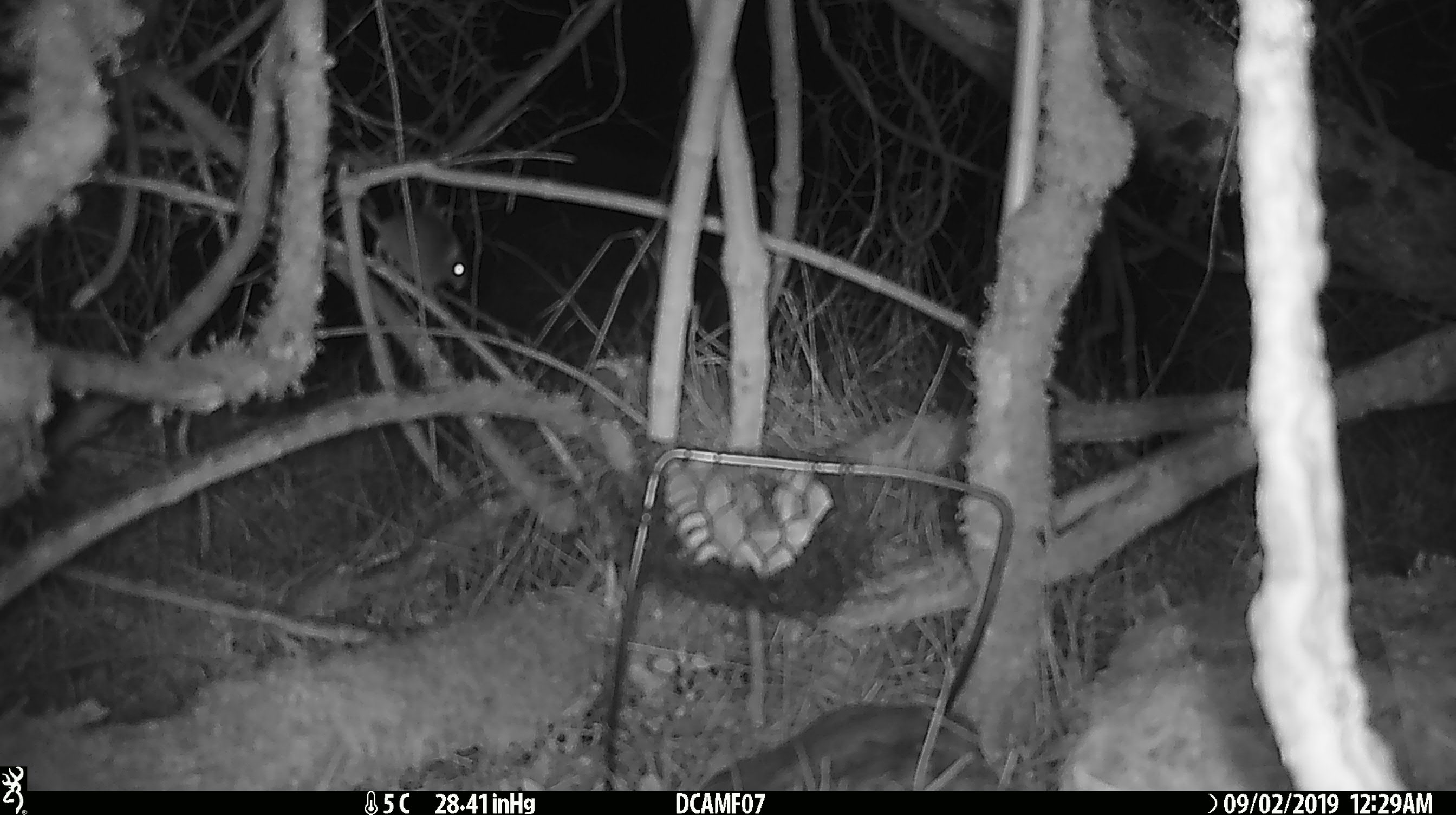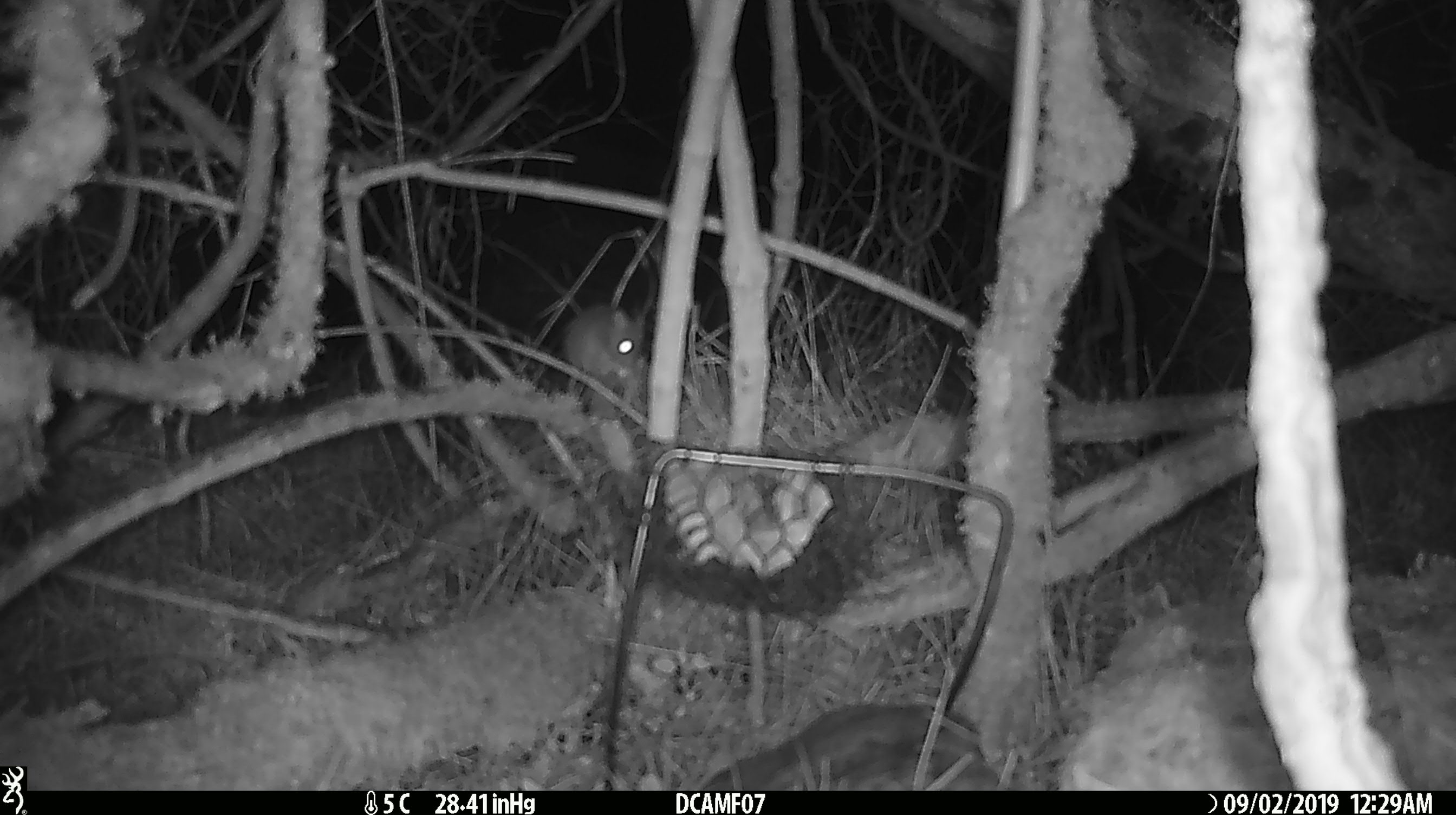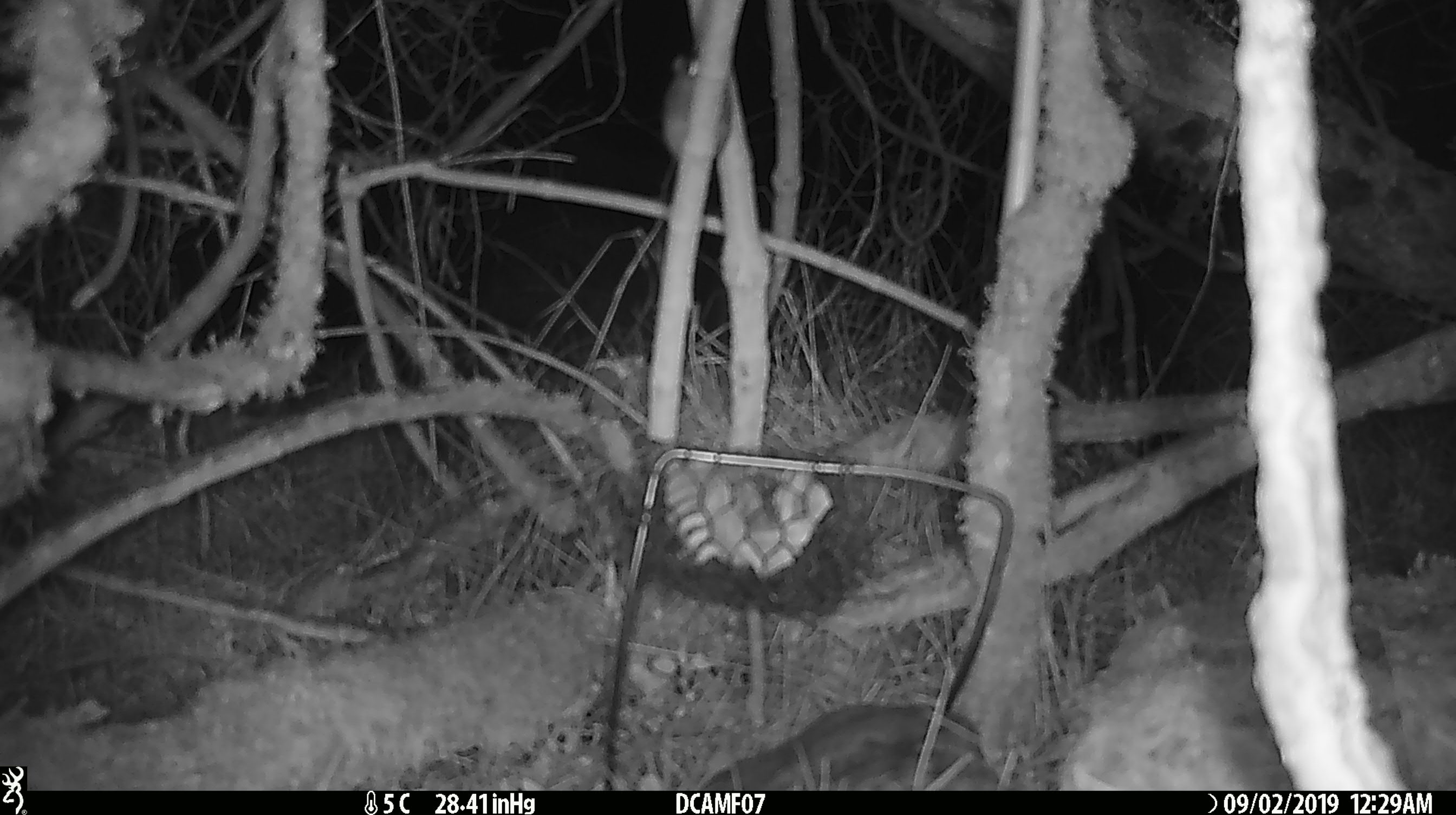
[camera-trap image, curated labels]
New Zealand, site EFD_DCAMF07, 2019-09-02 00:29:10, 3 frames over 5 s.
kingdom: Animalia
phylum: Chordata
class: Mammalia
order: Rodentia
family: Muridae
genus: Mus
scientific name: Mus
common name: mouse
Mouse (Mus).